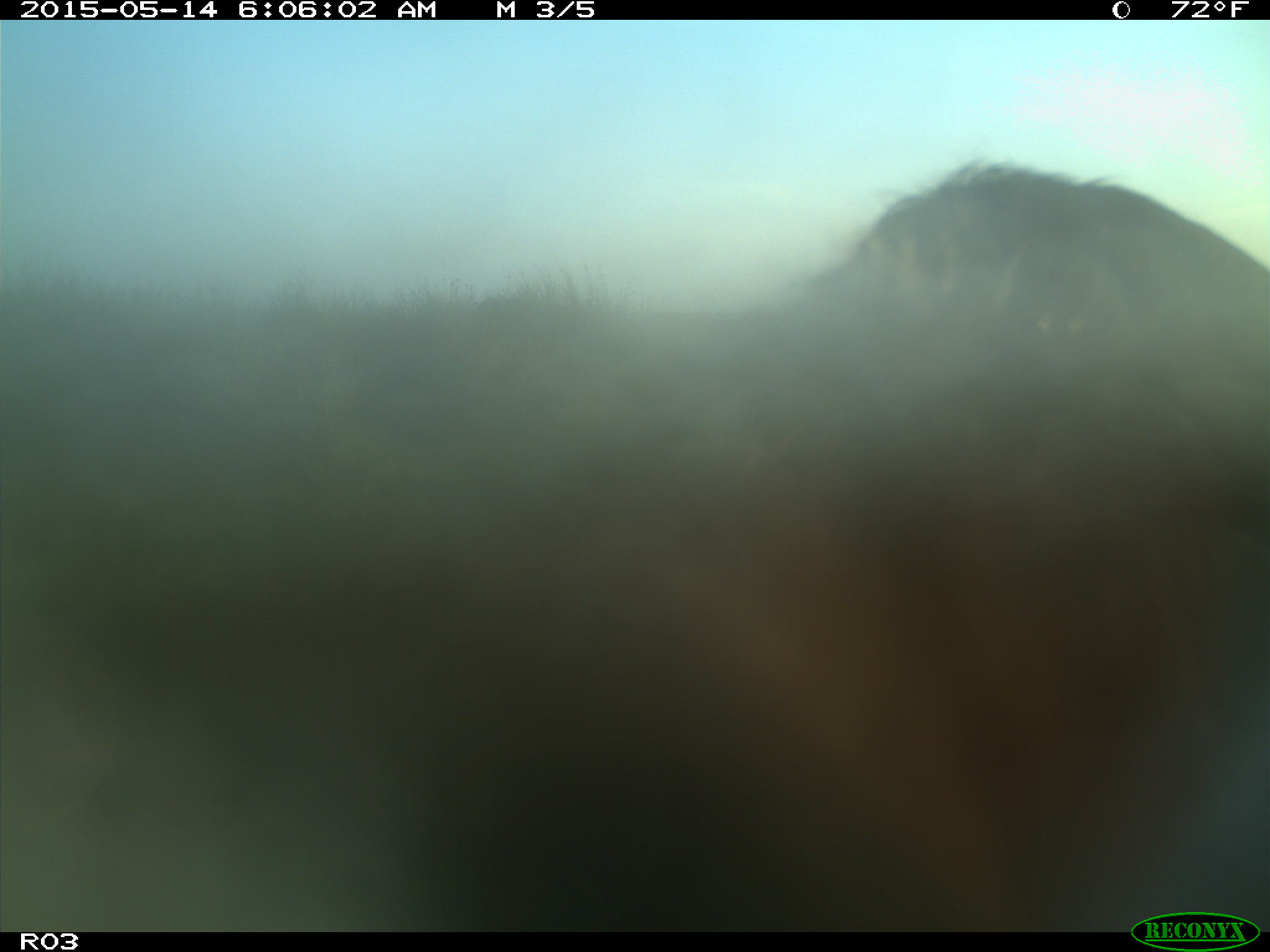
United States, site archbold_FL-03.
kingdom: Animalia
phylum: Chordata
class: Mammalia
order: Artiodactyla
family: Bovidae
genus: Bos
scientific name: Bos taurus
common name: domestic cow